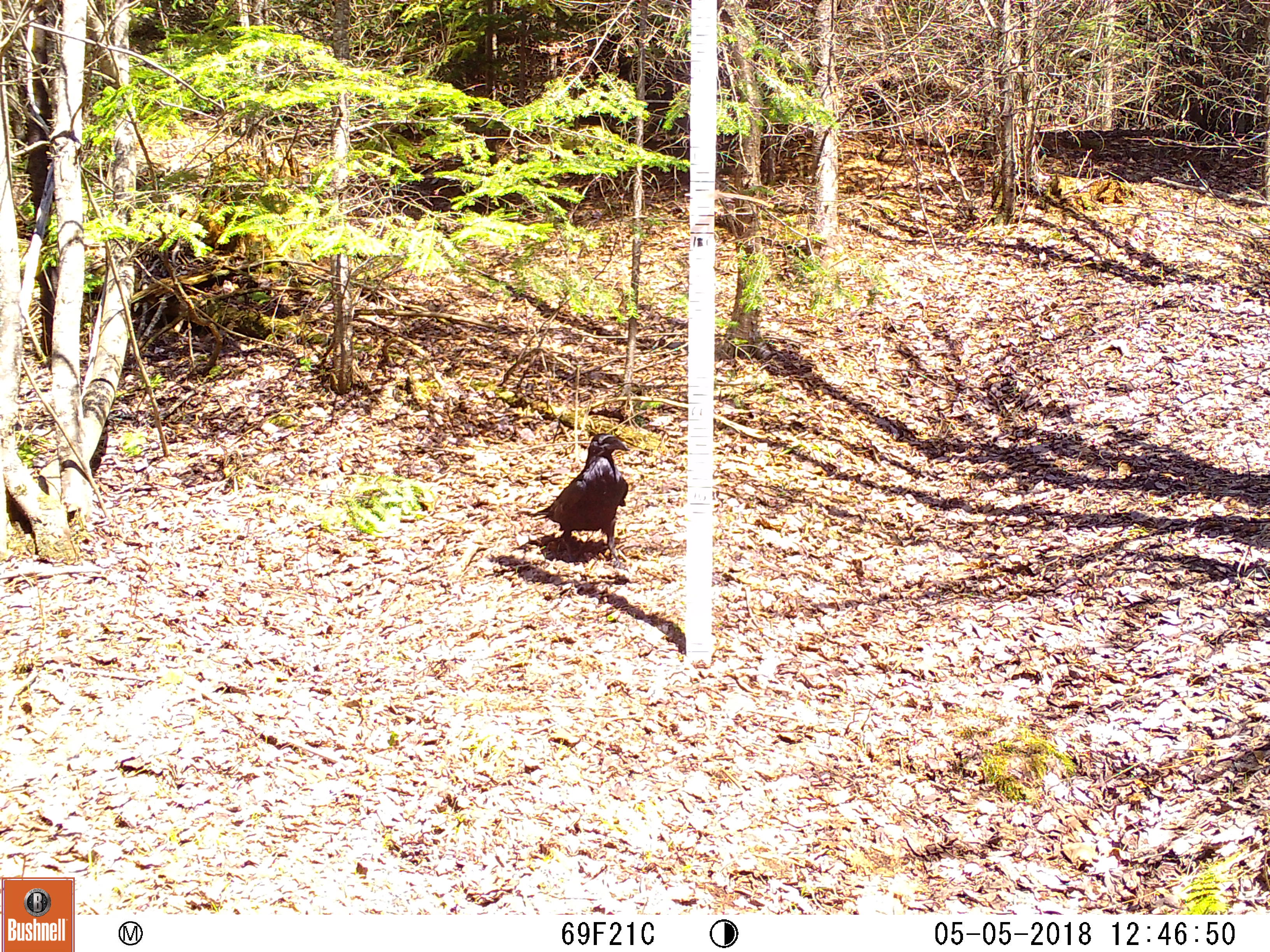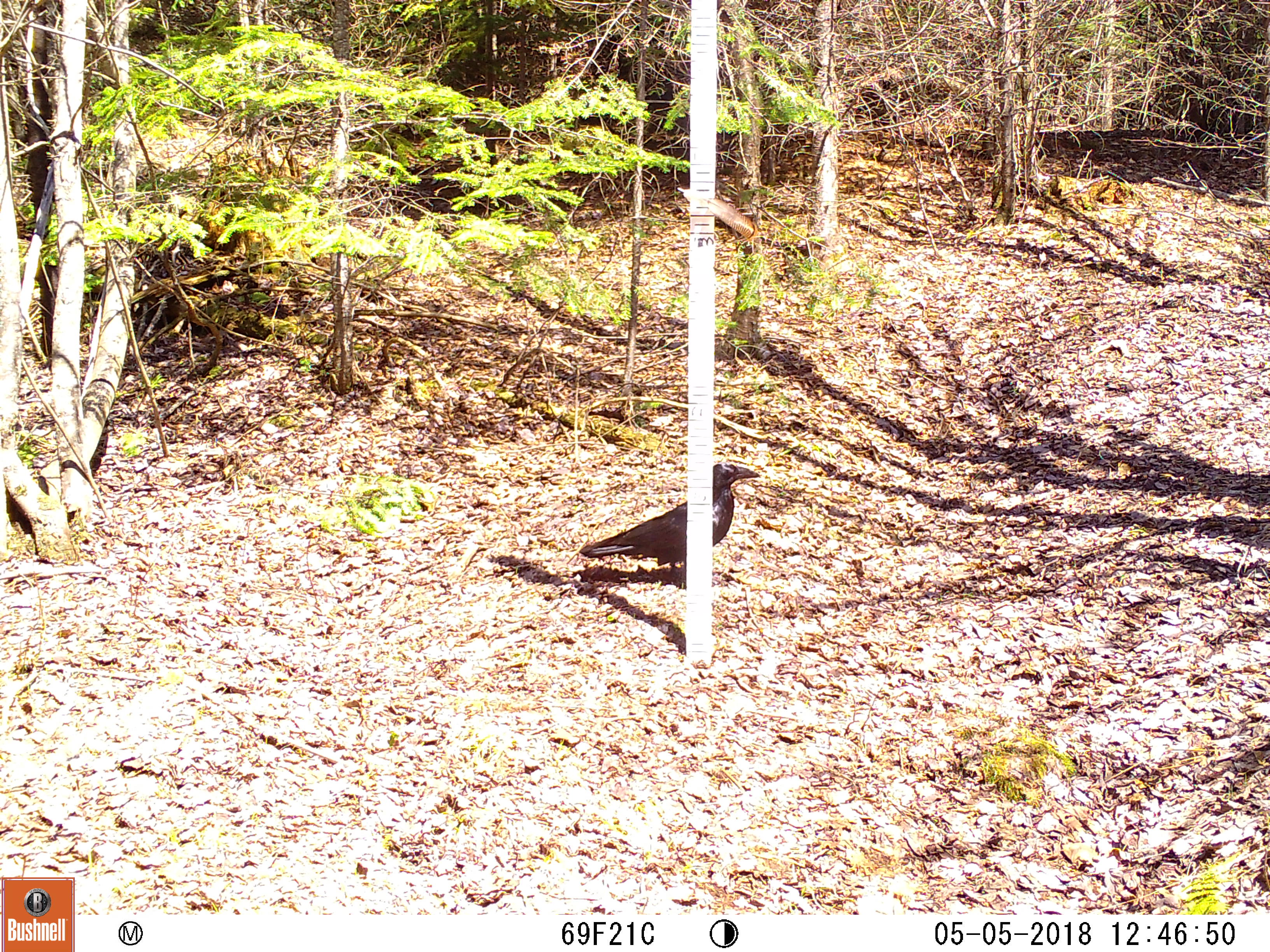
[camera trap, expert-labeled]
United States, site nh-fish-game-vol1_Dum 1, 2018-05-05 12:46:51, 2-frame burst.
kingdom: Animalia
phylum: Chordata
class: Aves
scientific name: Aves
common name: bird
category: bird sp.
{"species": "bird sp. (bird) (Aves)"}